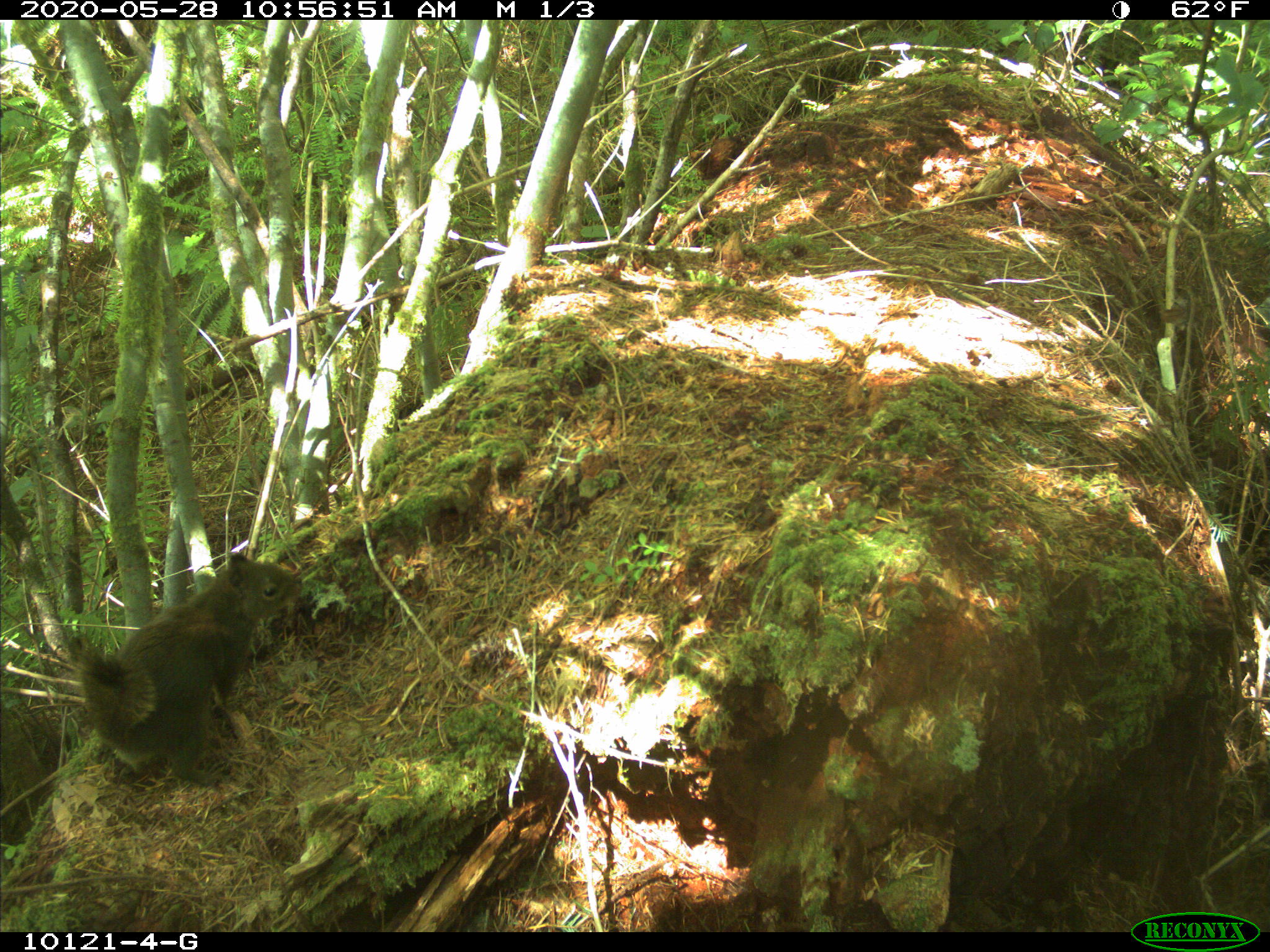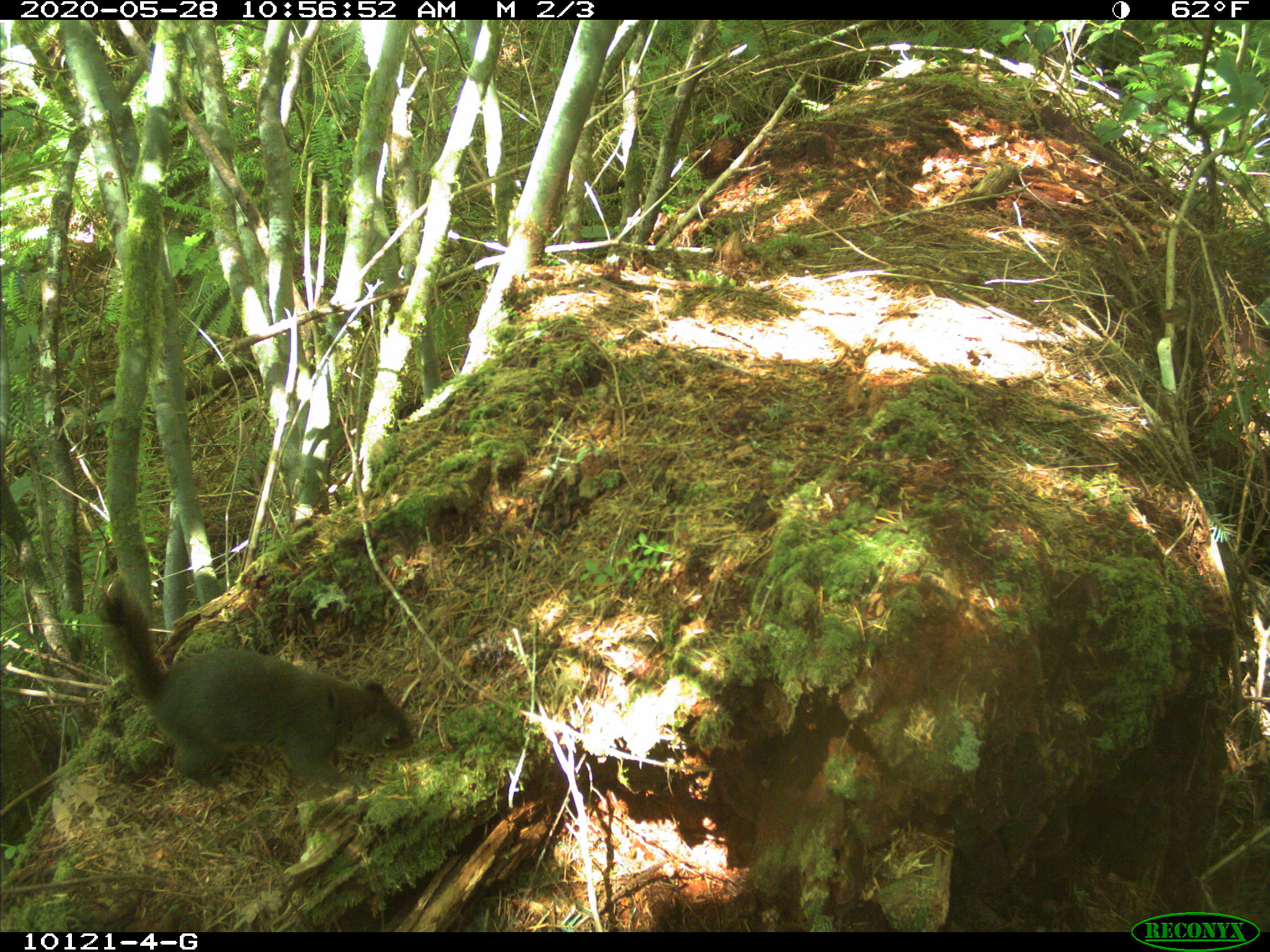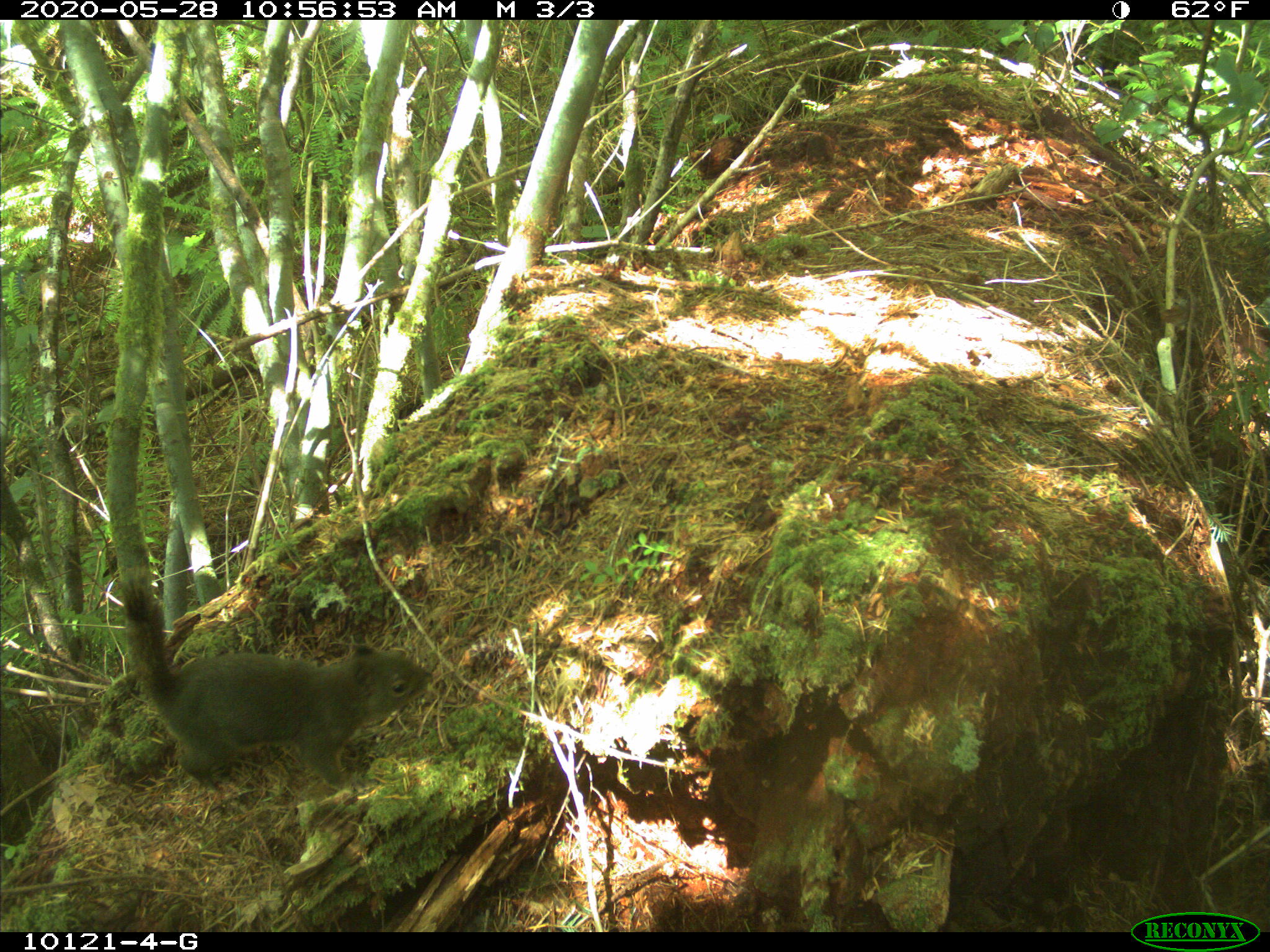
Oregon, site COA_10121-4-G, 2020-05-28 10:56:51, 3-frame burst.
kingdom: Animalia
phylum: Chordata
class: Mammalia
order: Rodentia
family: Sciuridae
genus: Tamiasciurus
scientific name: Tamiasciurus douglasii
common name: douglas squirrel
Douglas squirrel (Tamiasciurus douglasii).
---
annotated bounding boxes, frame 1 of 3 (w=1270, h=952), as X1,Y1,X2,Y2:
douglas squirrel: 73,545,301,792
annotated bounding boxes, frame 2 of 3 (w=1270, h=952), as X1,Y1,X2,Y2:
douglas squirrel: 110,592,418,795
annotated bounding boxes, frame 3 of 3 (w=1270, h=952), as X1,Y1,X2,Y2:
douglas squirrel: 124,592,439,782